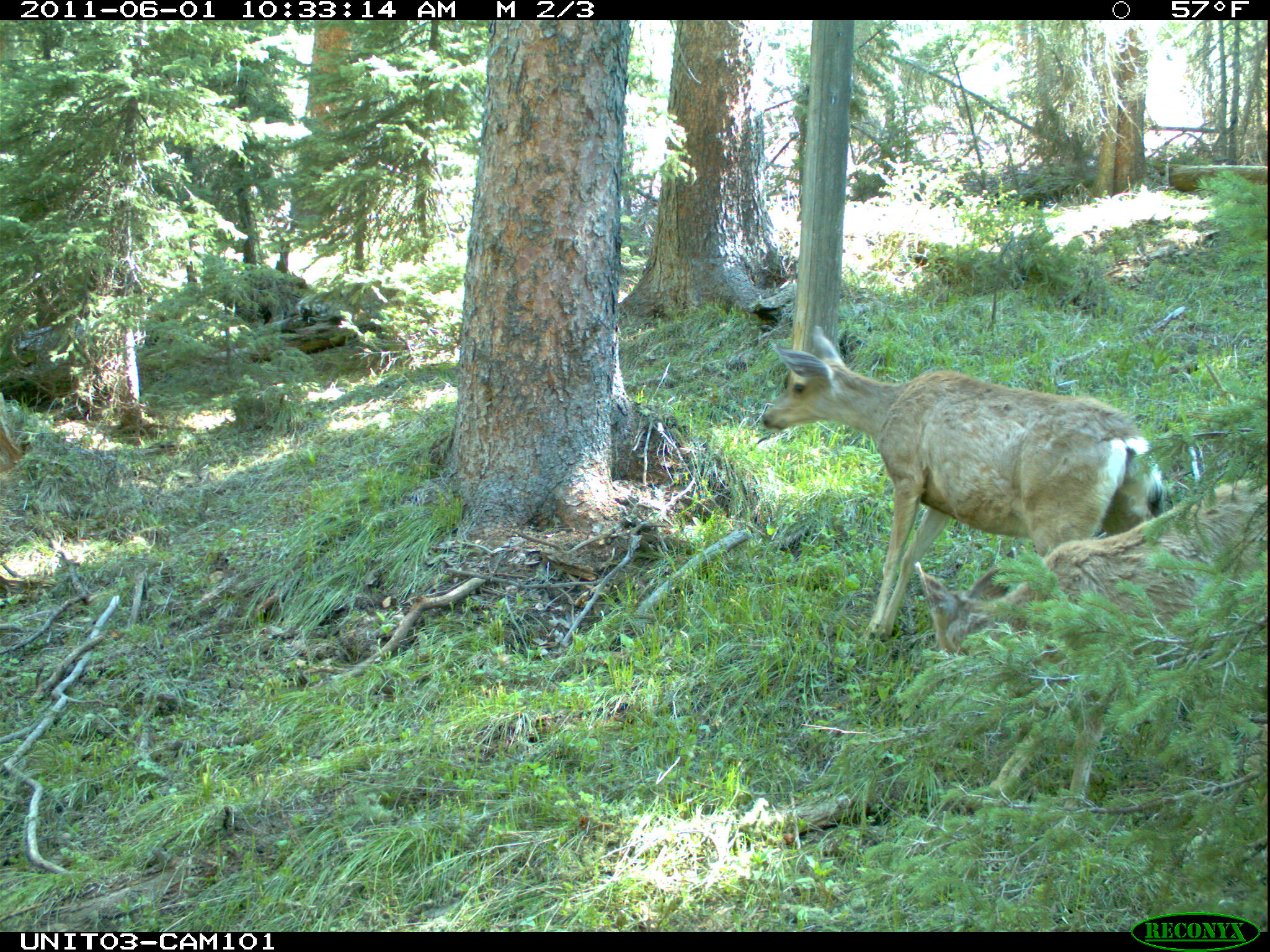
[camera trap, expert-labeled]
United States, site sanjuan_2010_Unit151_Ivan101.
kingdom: Animalia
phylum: Chordata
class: Mammalia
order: Artiodactyla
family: Cervidae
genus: Odocoileus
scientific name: Odocoileus hemionus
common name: mule deer